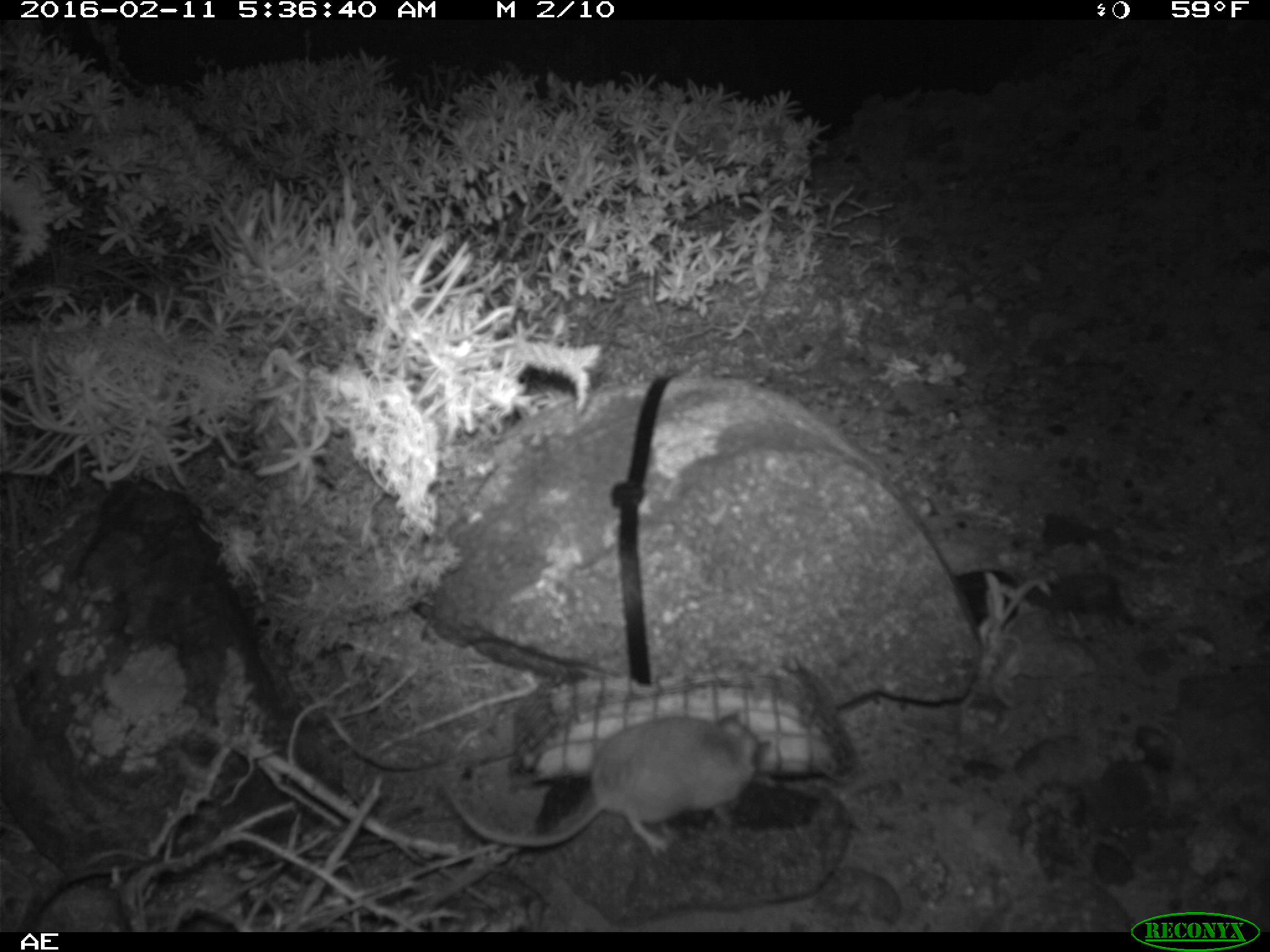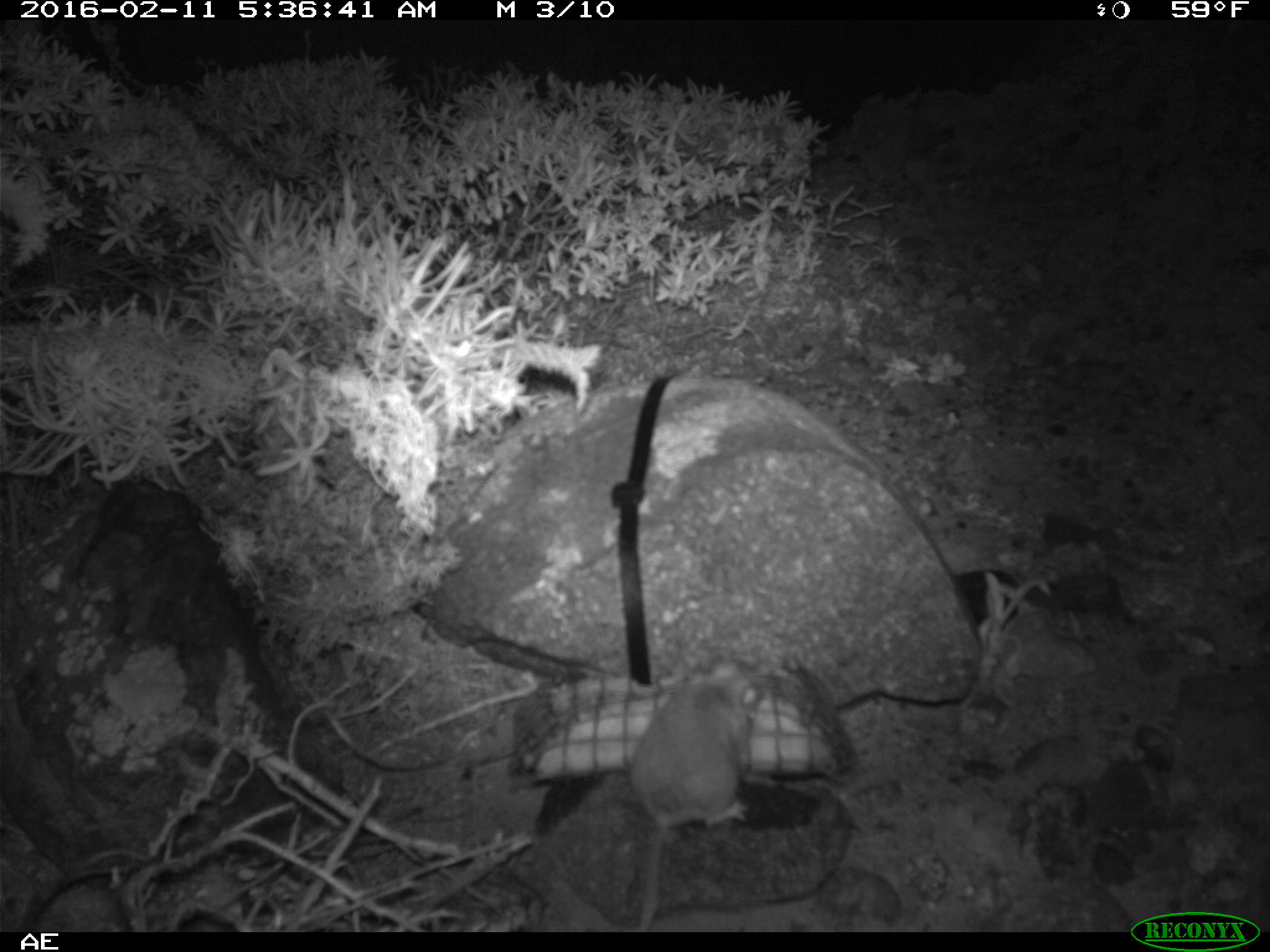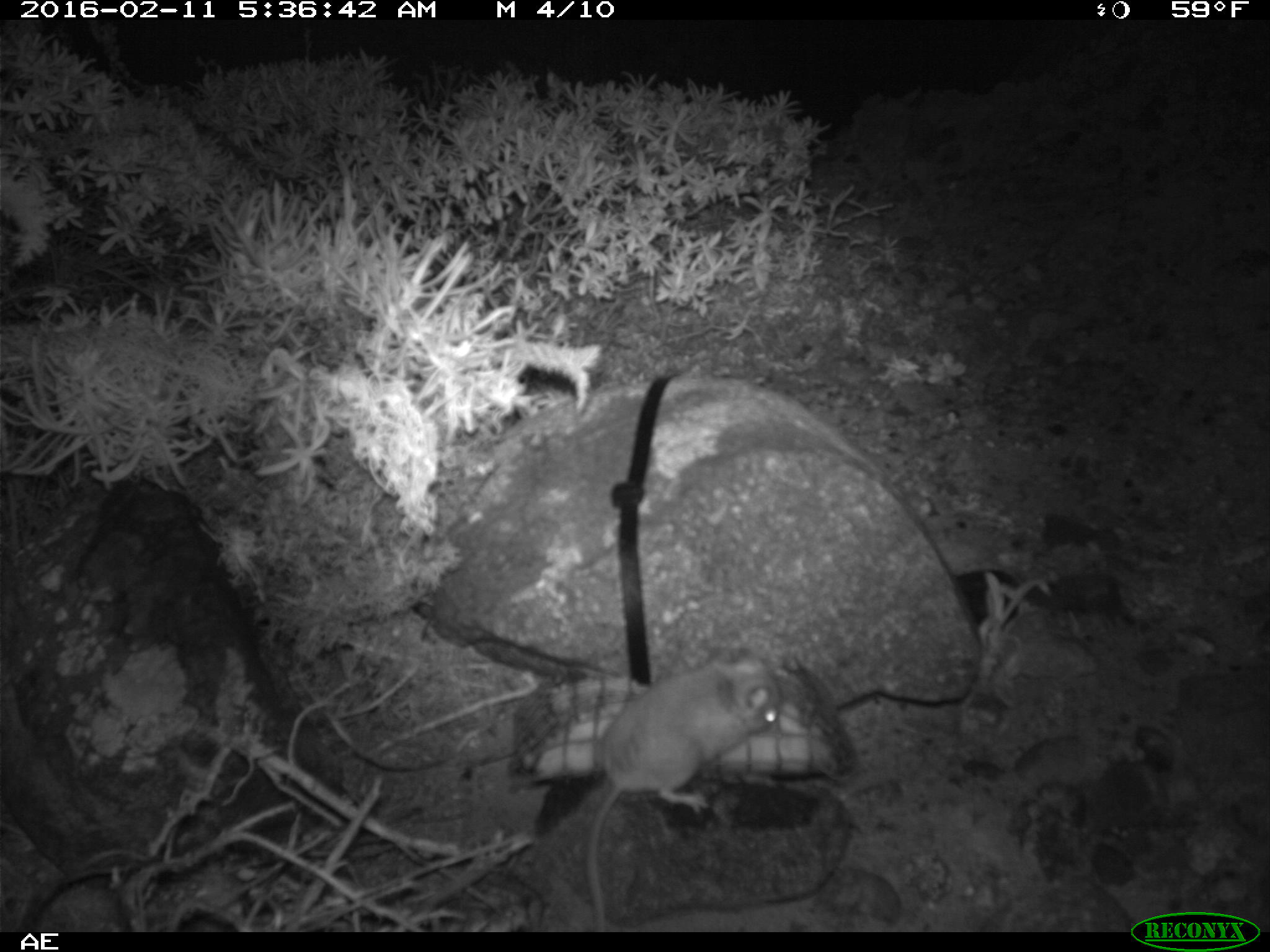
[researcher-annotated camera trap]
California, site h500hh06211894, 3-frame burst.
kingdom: Animalia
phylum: Chordata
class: Mammalia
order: Rodentia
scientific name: Rodentia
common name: rodent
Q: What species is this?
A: Rodent (Rodentia).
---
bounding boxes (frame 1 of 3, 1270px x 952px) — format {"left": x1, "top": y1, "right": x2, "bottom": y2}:
rodent: {"left": 438, "top": 713, "right": 768, "bottom": 857}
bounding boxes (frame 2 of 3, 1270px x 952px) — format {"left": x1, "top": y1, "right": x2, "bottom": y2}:
rodent: {"left": 631, "top": 655, "right": 759, "bottom": 932}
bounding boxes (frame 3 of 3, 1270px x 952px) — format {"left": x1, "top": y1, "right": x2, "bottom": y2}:
rodent: {"left": 582, "top": 633, "right": 779, "bottom": 930}